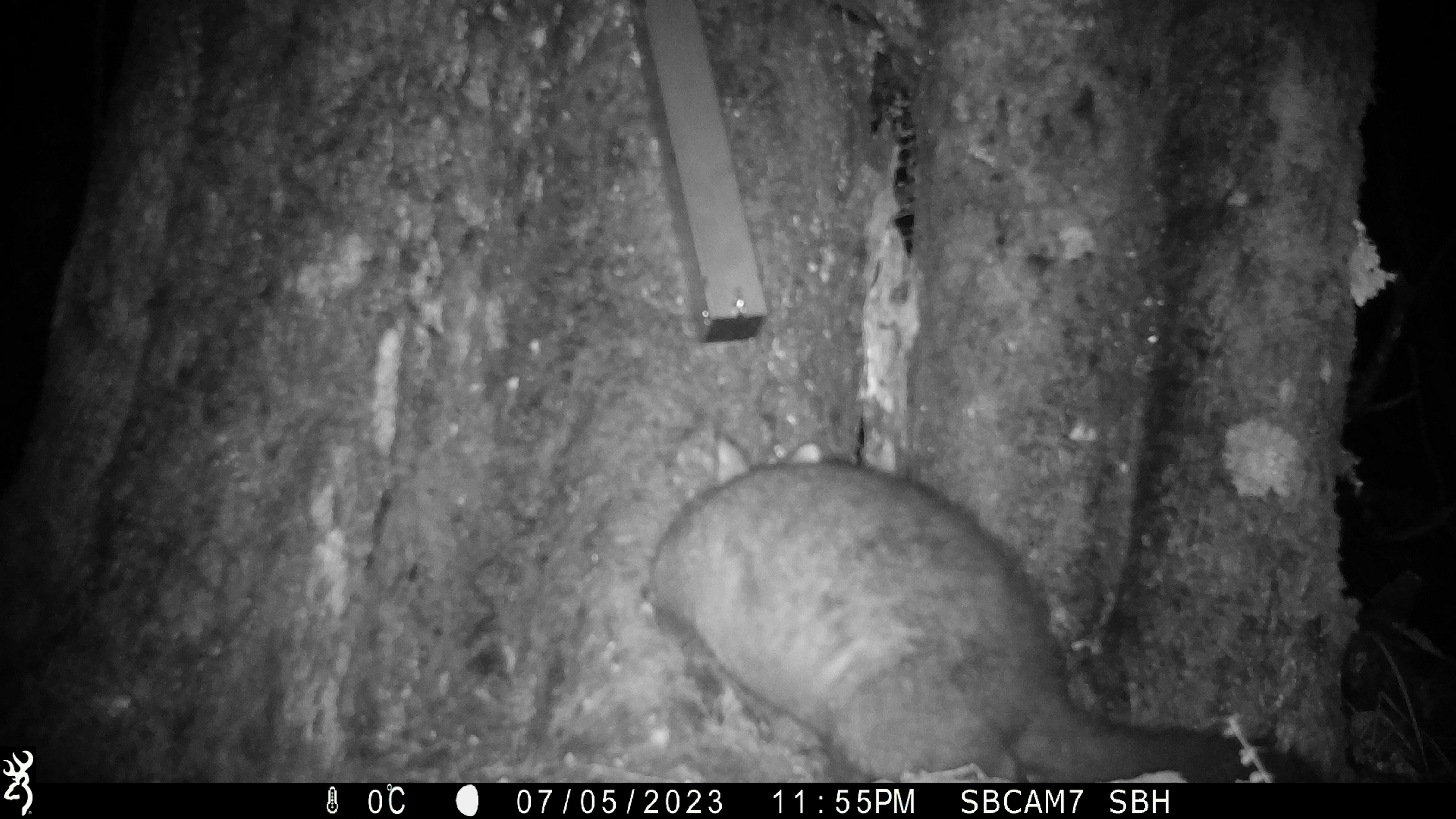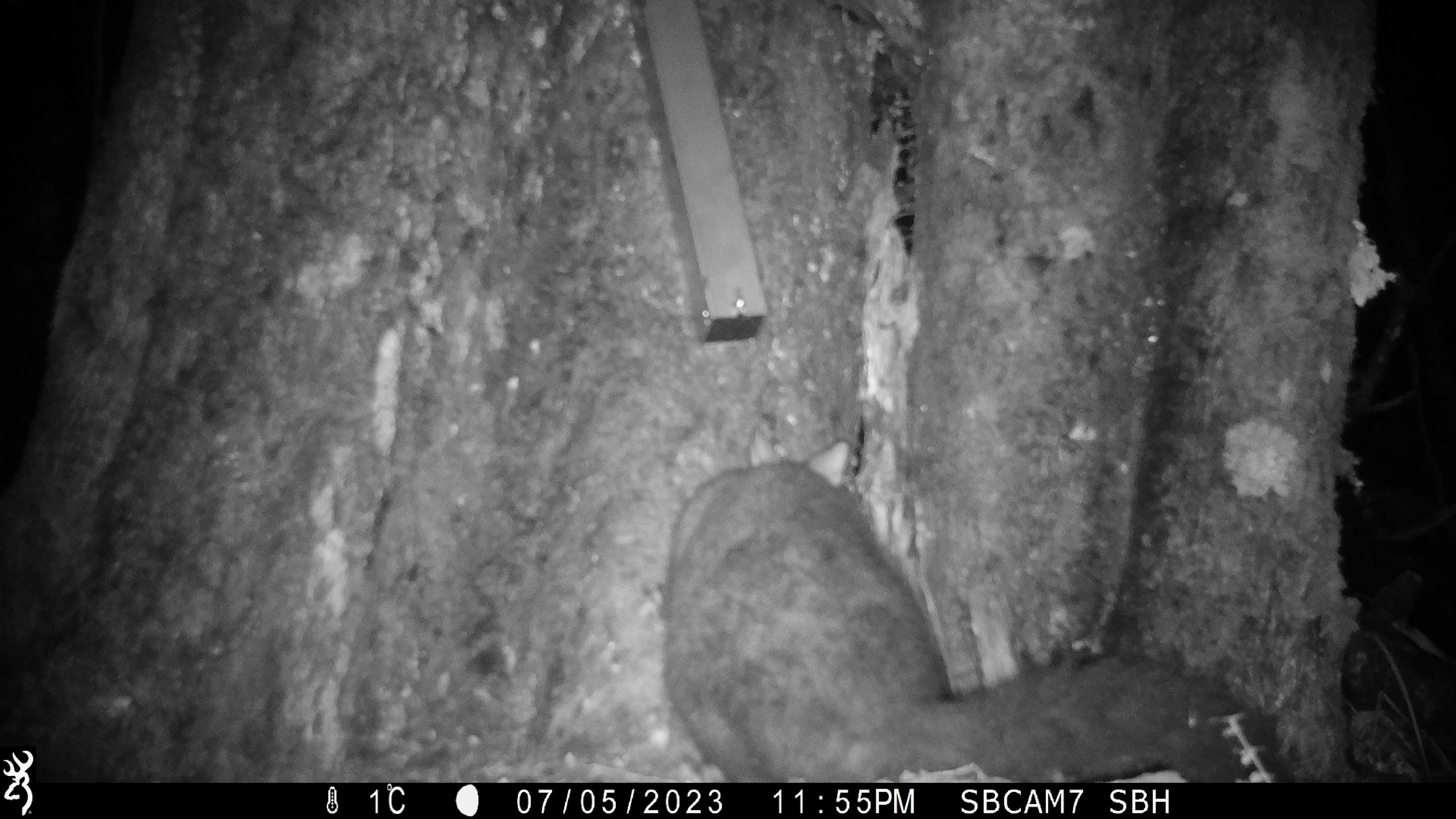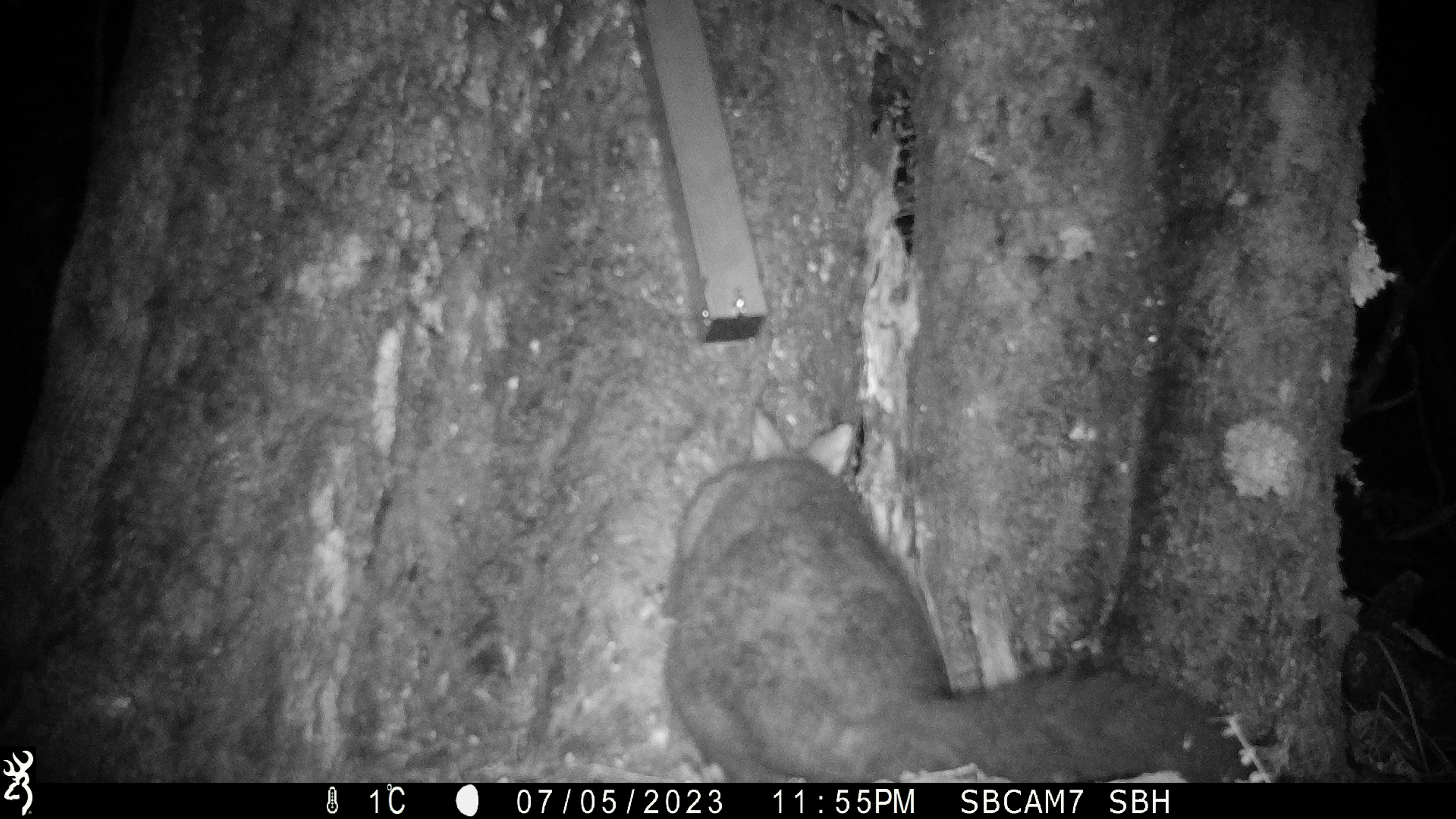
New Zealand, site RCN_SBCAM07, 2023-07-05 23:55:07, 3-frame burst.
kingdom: Animalia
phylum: Chordata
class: Mammalia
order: Diprotodontia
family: Phalangeridae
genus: Trichosurus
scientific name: Trichosurus vulpecula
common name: common brushtail possum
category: possum